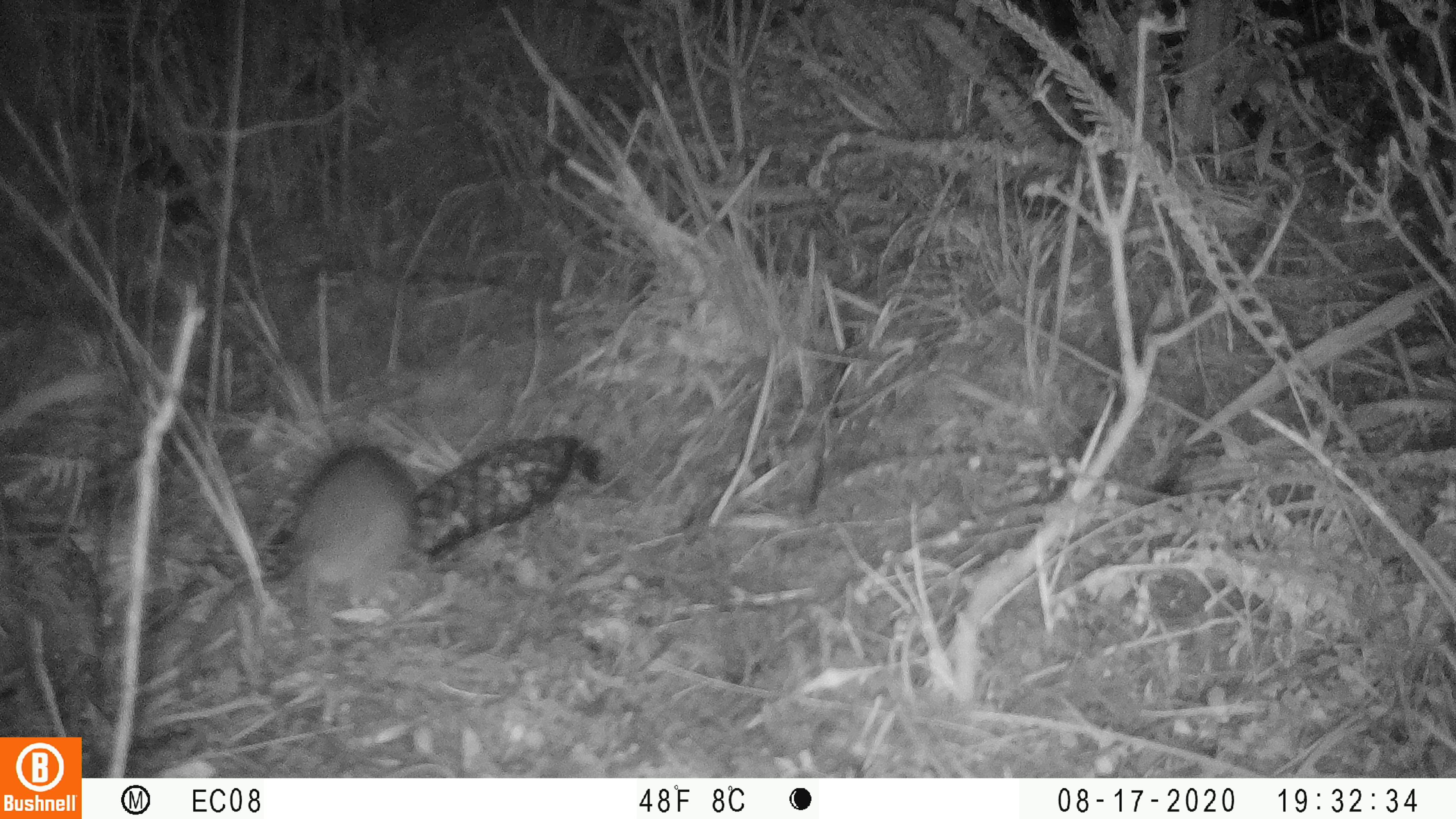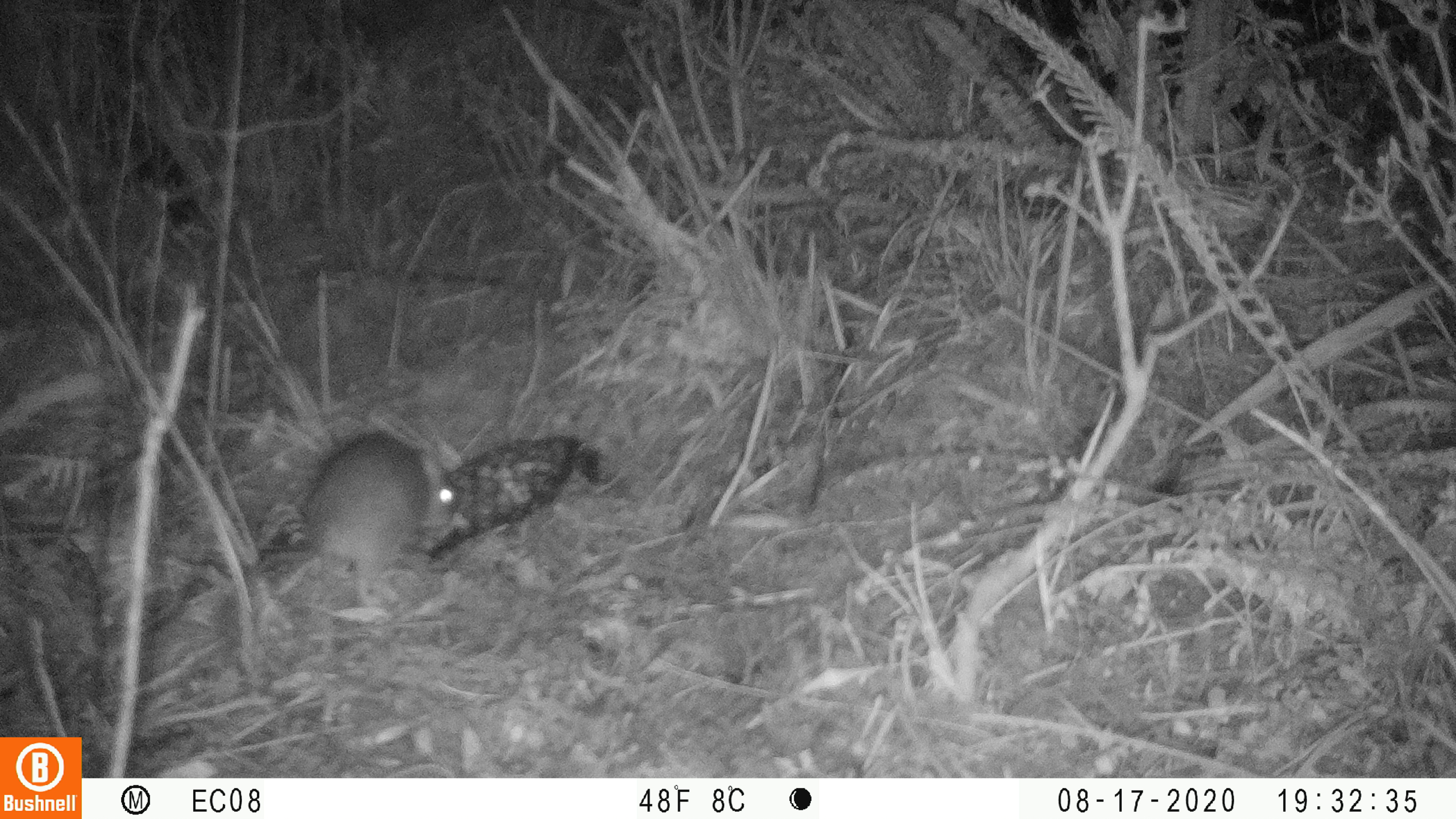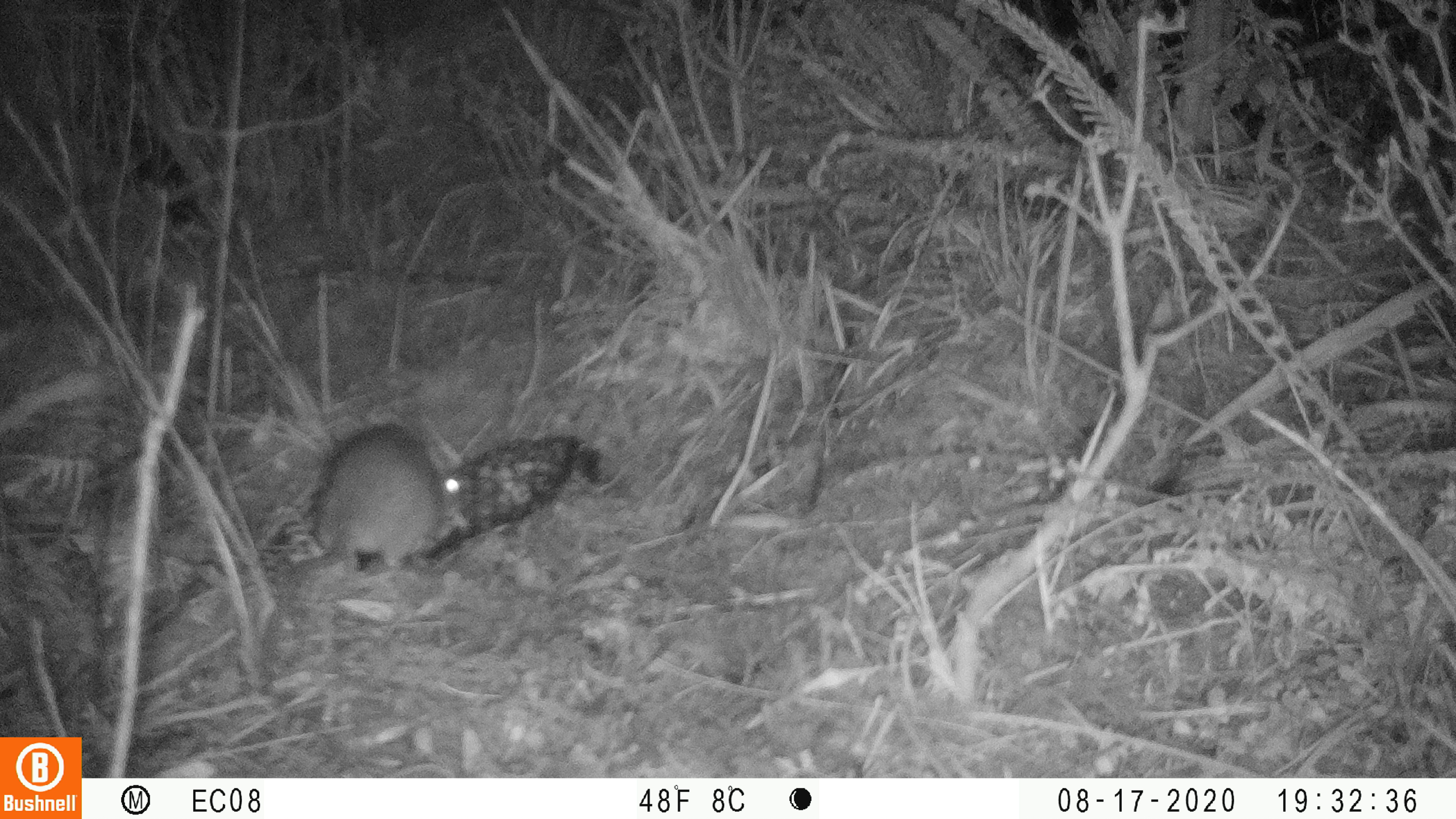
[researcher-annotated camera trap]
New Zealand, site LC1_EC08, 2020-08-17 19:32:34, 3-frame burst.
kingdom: Animalia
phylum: Chordata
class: Mammalia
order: Rodentia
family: Muridae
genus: Rattus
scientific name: Rattus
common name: rat